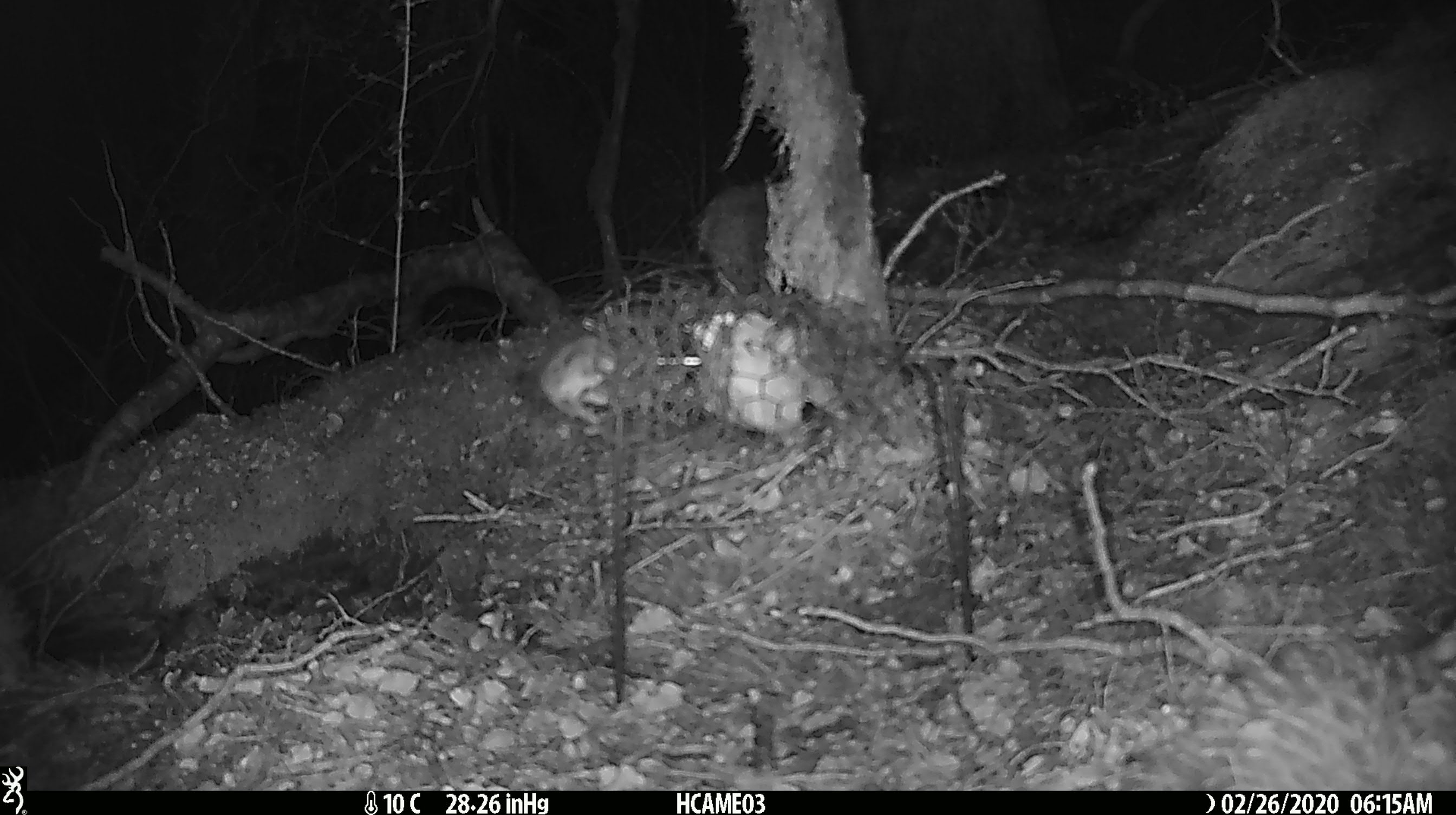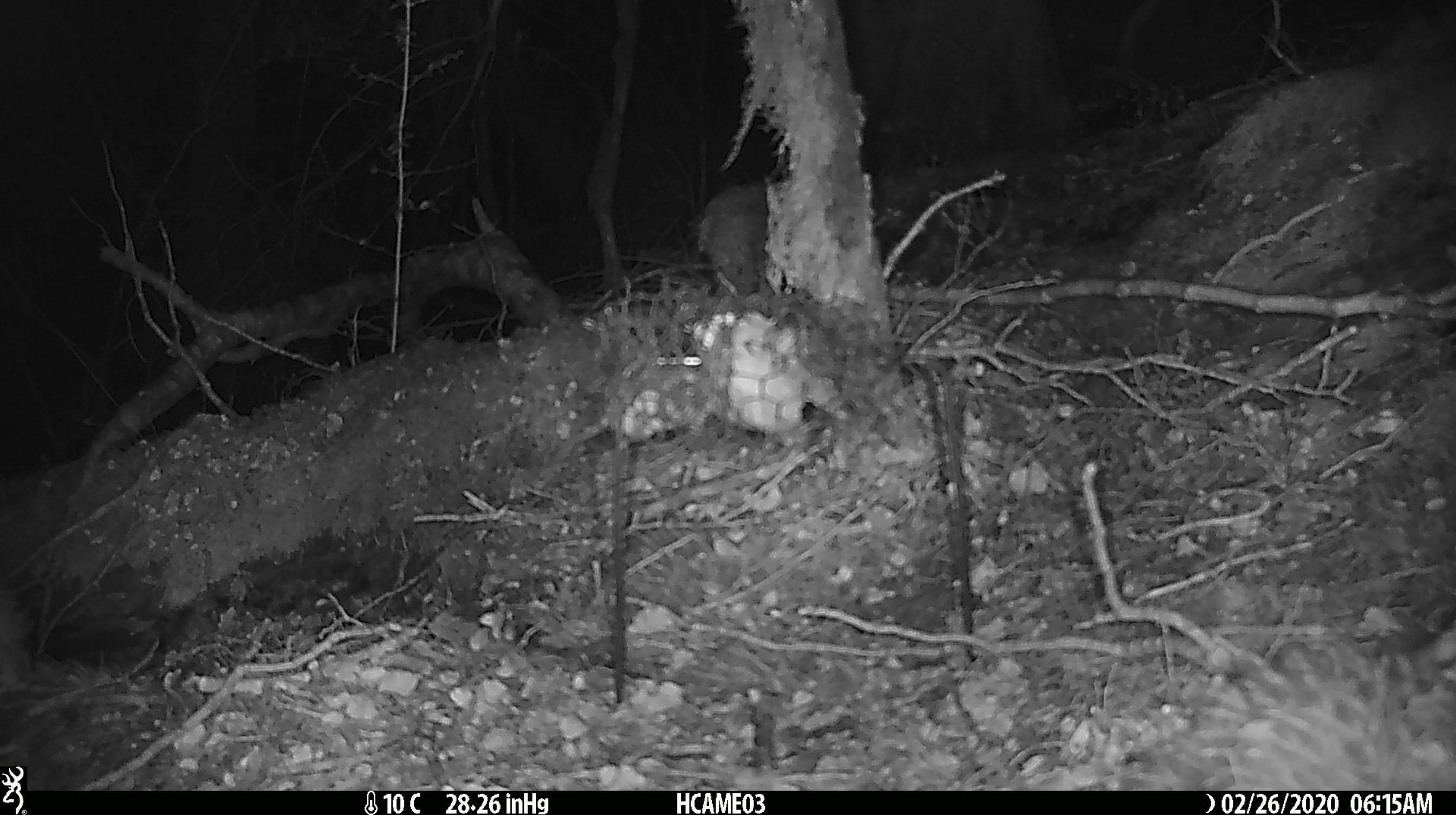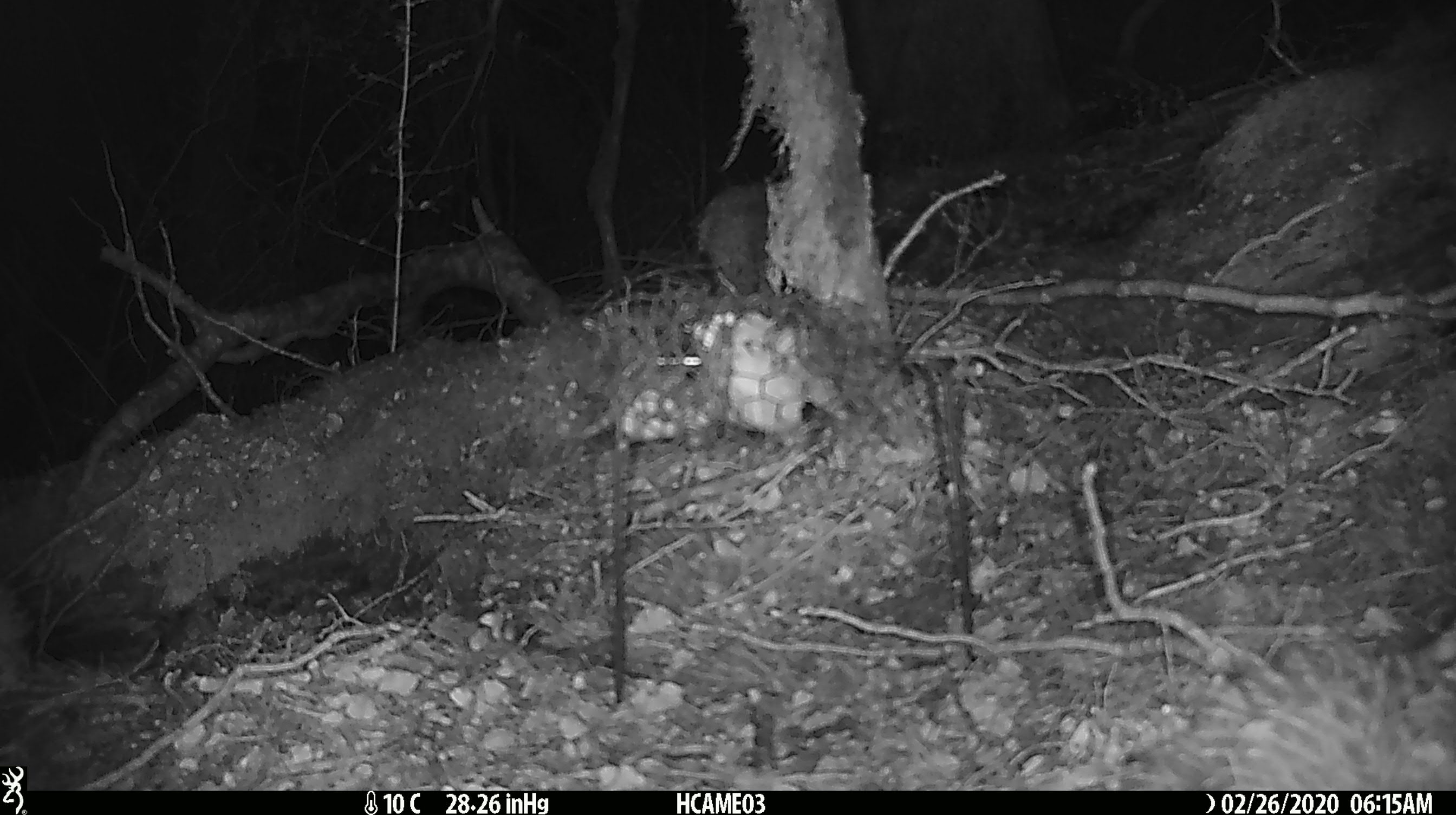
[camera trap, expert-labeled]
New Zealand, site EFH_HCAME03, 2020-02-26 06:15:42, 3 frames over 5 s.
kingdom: Animalia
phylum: Chordata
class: Mammalia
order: Rodentia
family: Muridae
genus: Mus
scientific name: Mus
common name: mouse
Mouse (Mus).